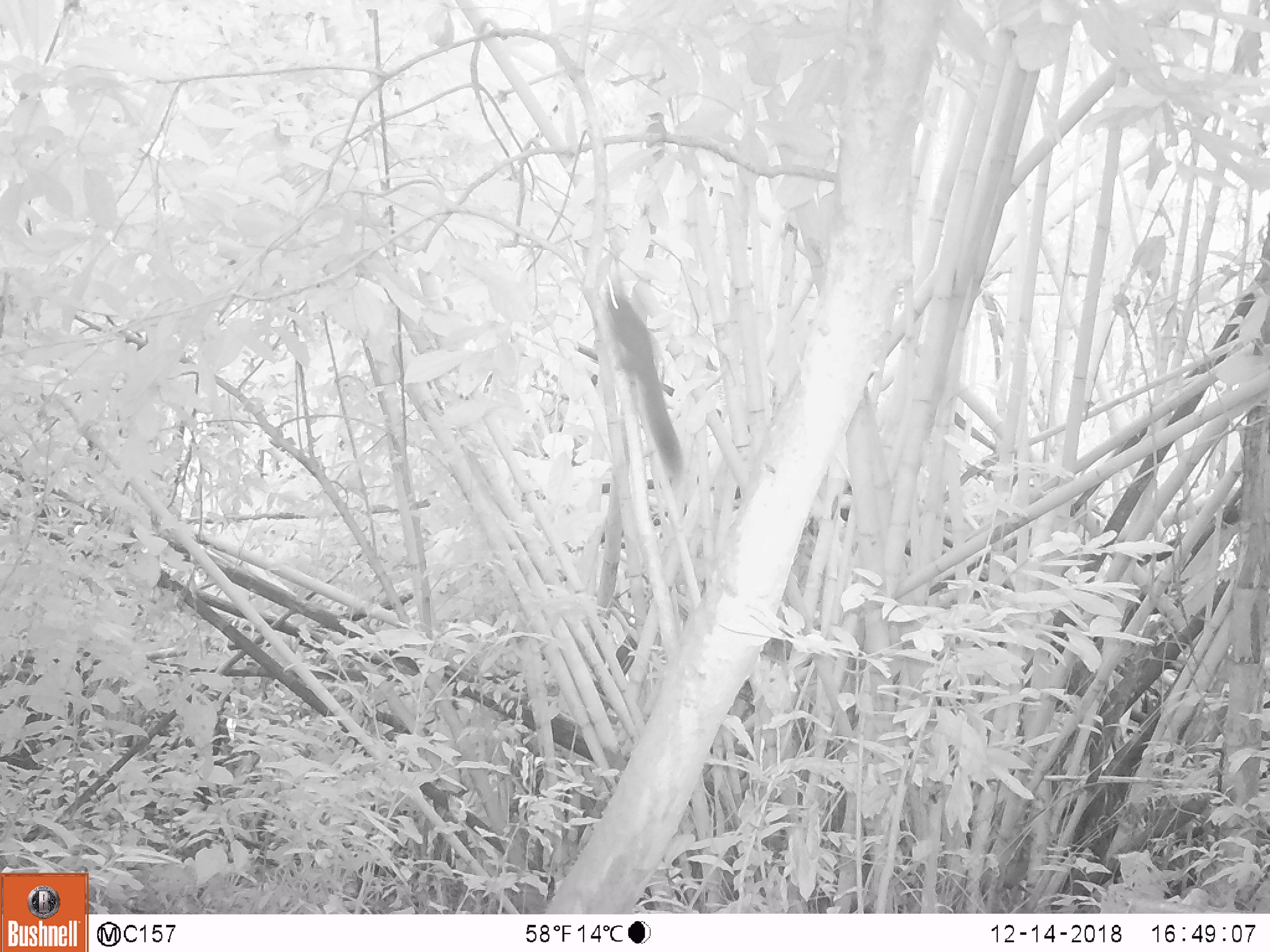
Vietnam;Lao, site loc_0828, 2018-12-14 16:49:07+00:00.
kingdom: Animalia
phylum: Chordata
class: Mammalia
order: Rodentia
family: Sciuridae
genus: Sciurus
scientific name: Sciurus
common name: squirrel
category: unidentified squirrel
Unidentified squirrel (squirrel) (Sciurus). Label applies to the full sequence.